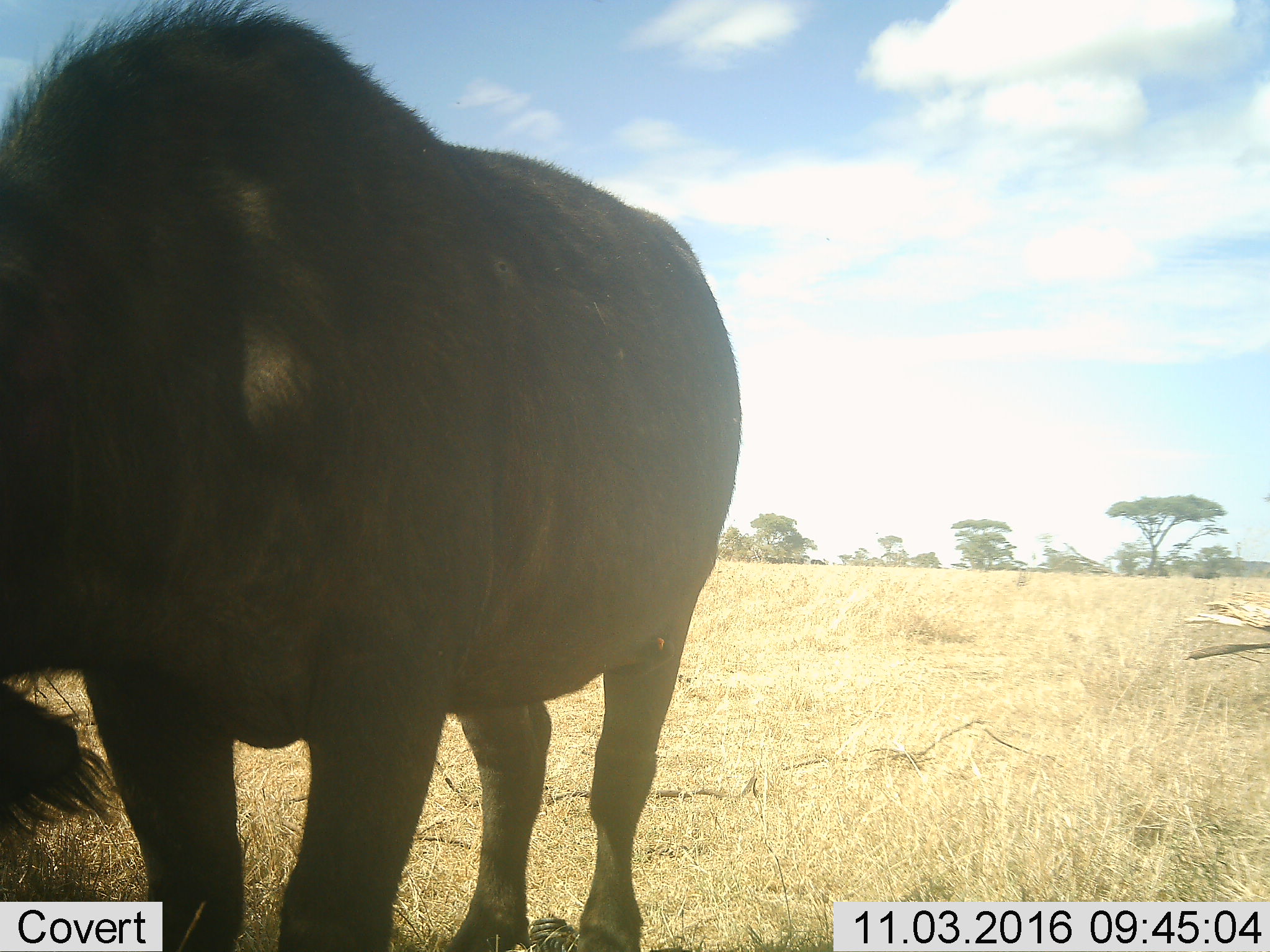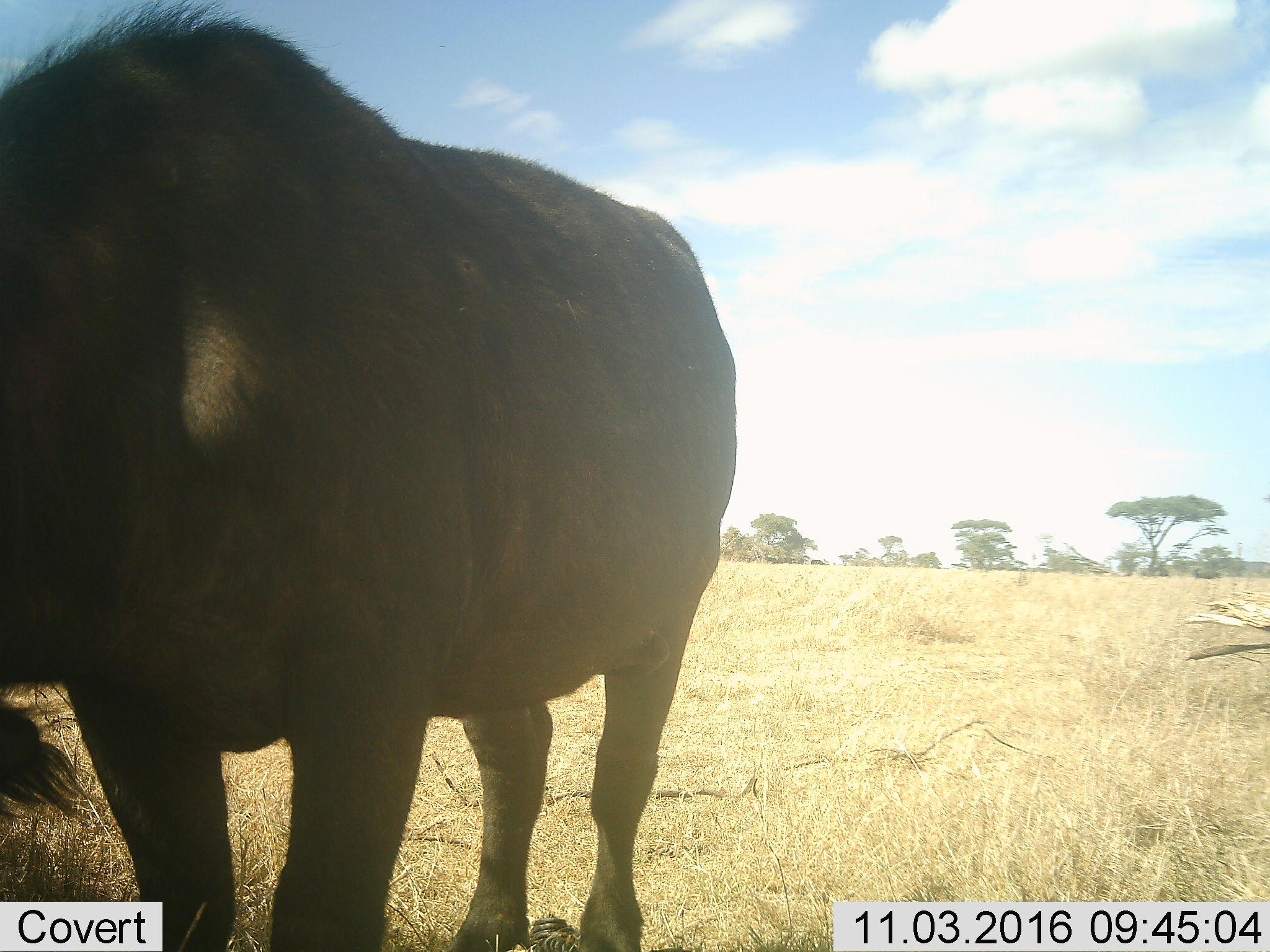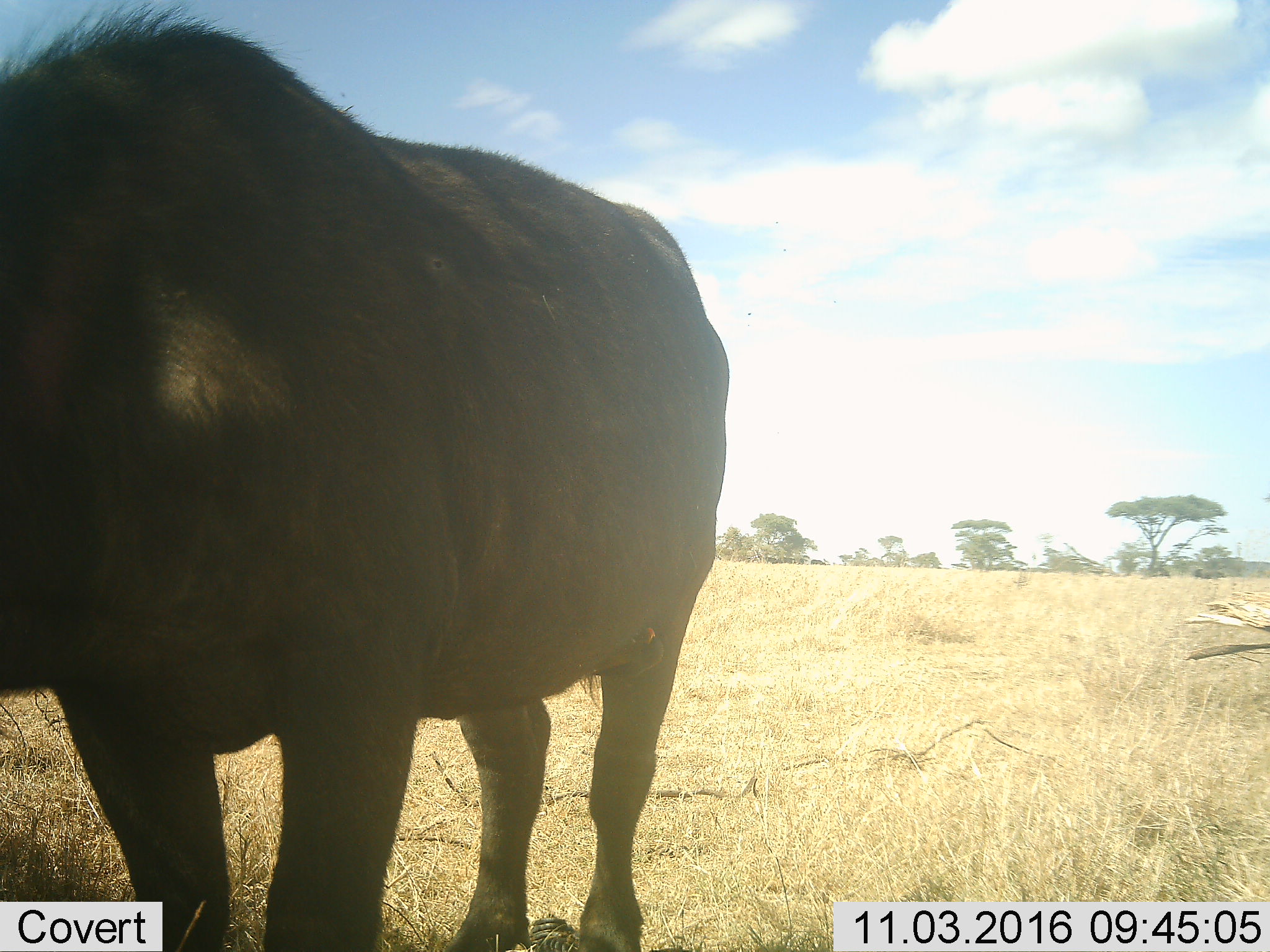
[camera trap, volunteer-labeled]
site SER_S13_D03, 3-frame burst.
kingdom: Animalia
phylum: Chordata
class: Mammalia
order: Artiodactyla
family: Bovidae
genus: Syncerus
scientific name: Syncerus caffer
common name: african buffalo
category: buffalo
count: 1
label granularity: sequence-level